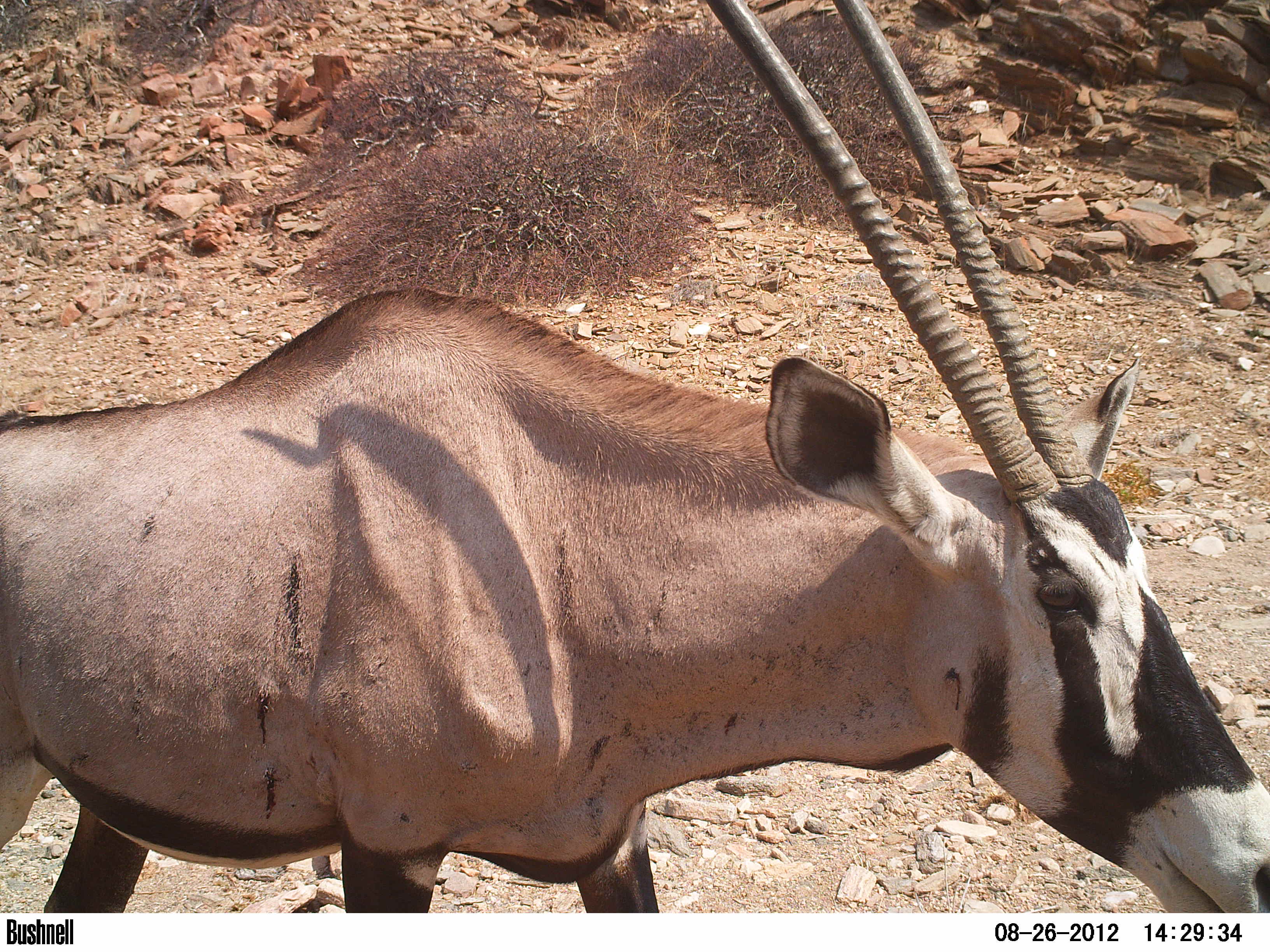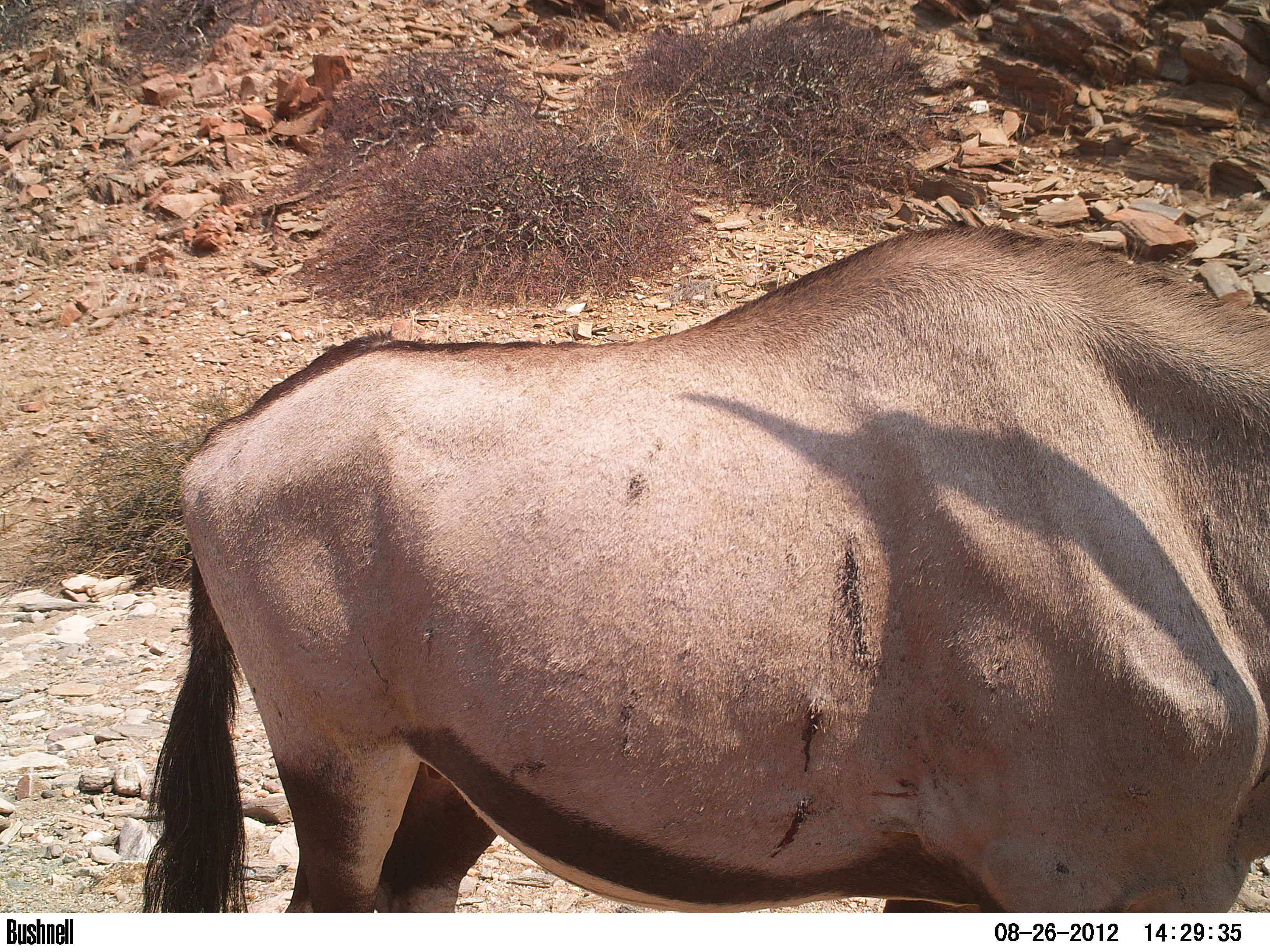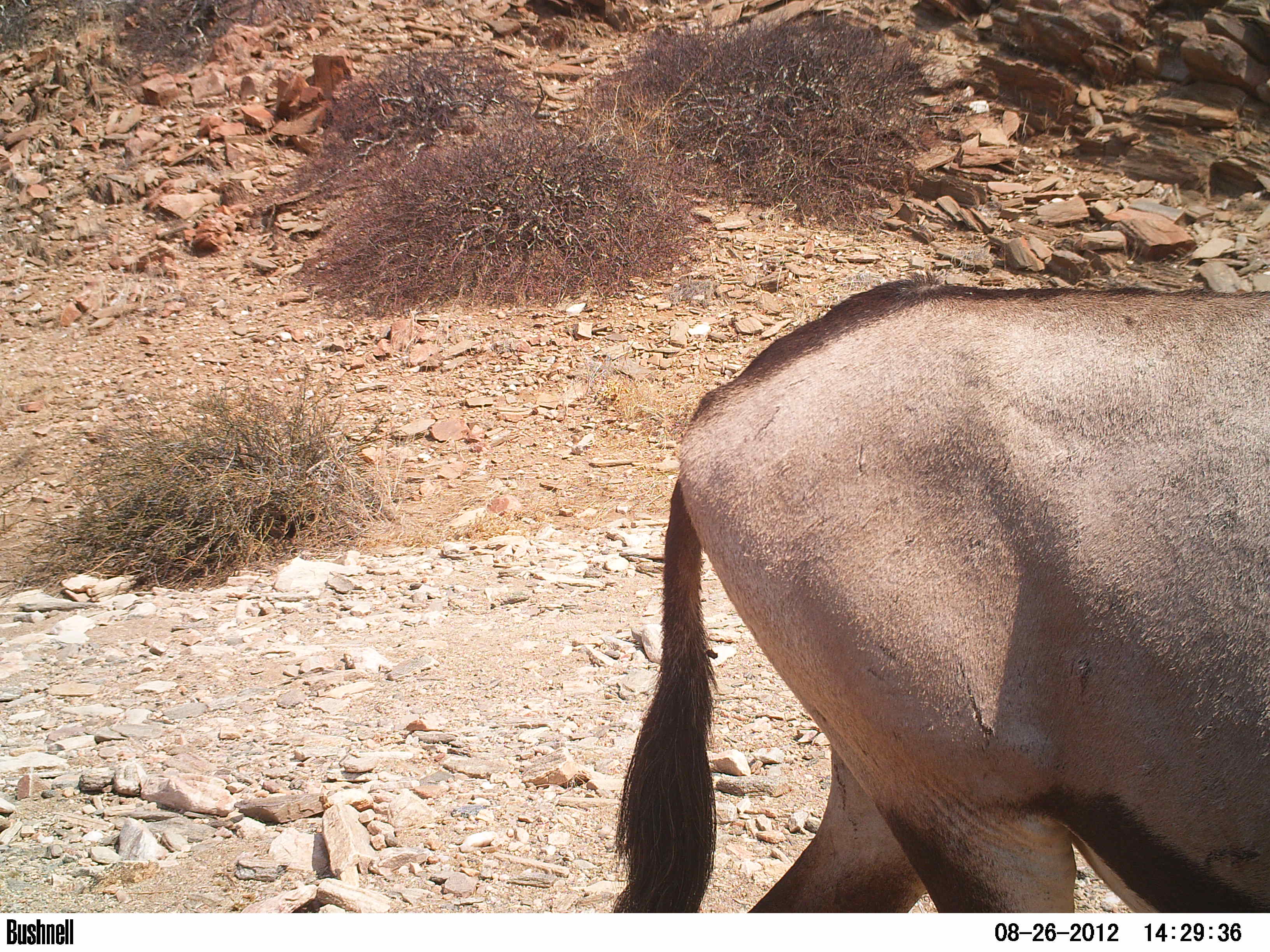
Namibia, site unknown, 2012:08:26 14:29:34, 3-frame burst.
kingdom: Animalia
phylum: Chordata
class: Mammalia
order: Artiodactyla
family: Bovidae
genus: Oryx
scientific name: Oryx gazella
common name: gemsbok